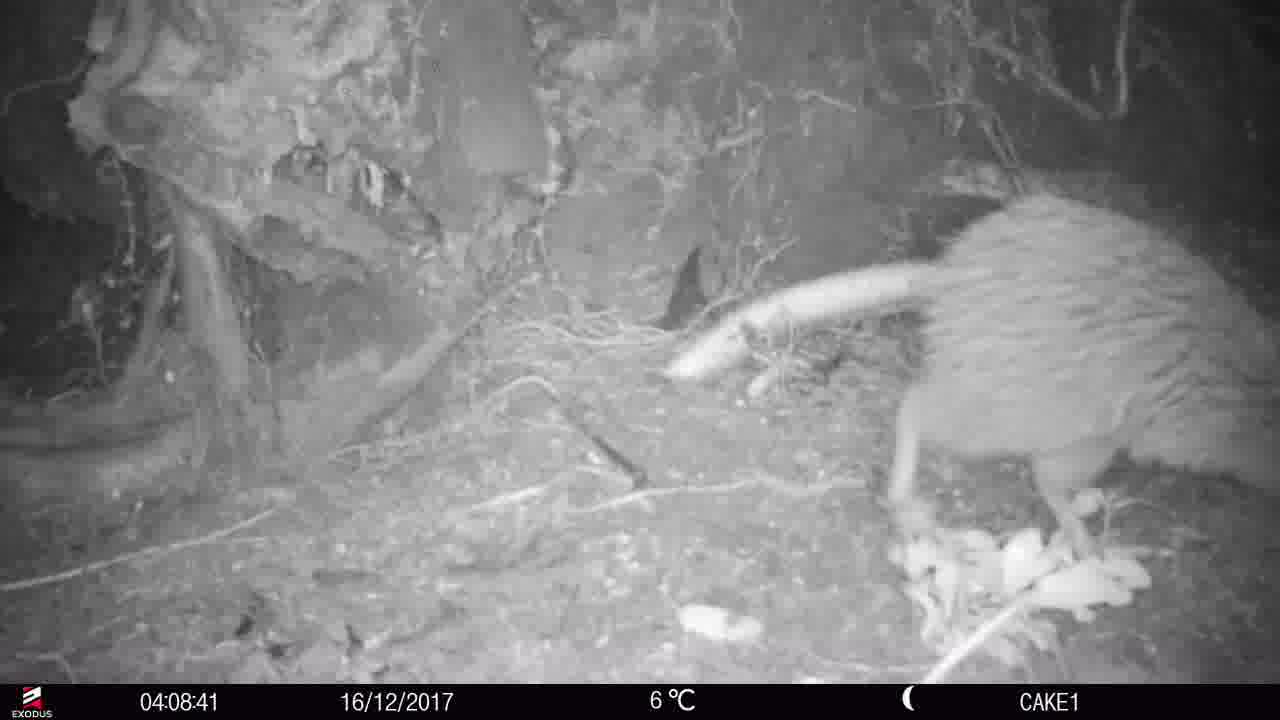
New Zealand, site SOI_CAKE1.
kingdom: Animalia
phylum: Chordata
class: Aves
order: Apterygiformes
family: Apterygidae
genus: Apteryx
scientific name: Apteryx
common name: kiwi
Kiwi (Apteryx).